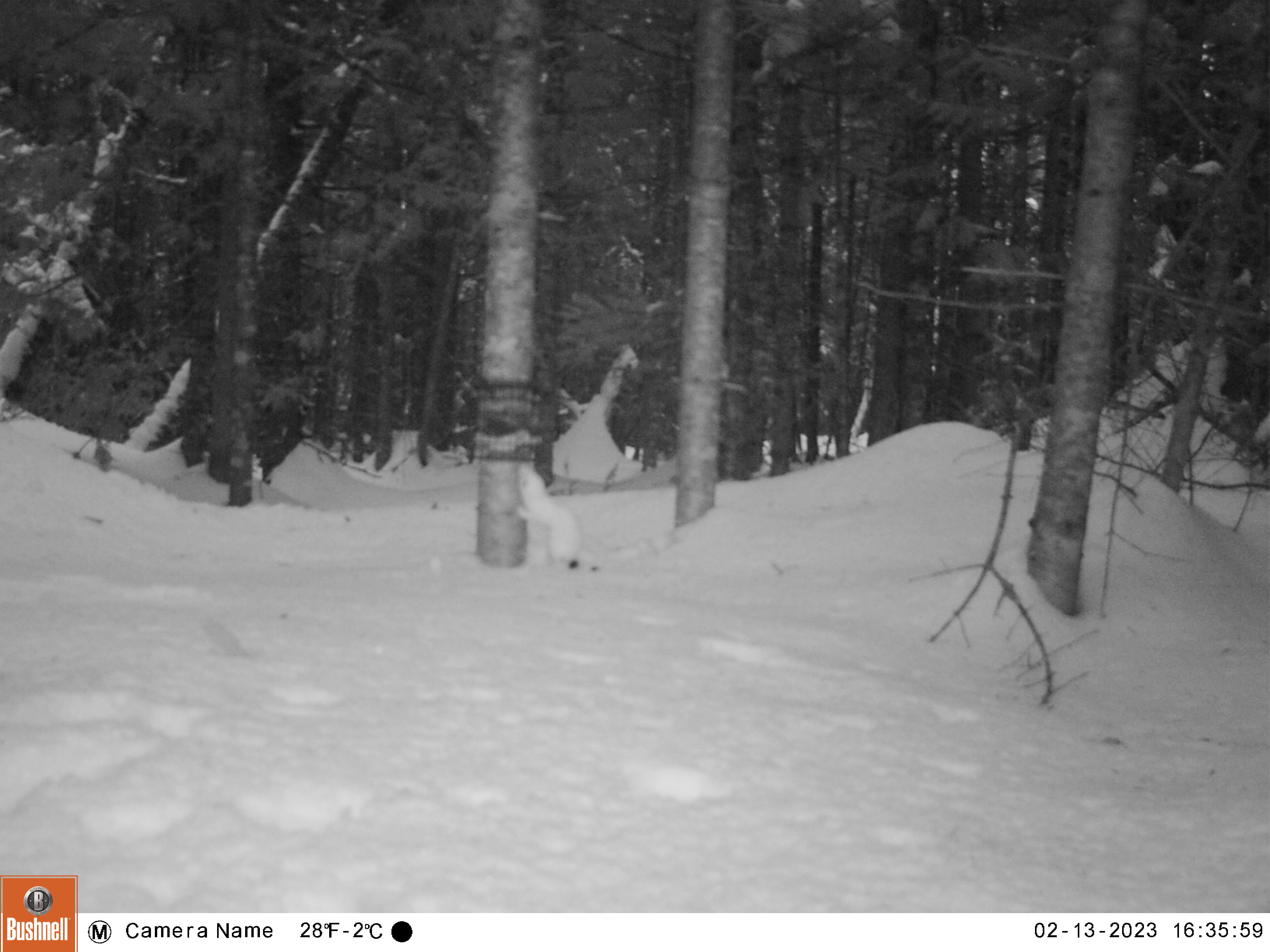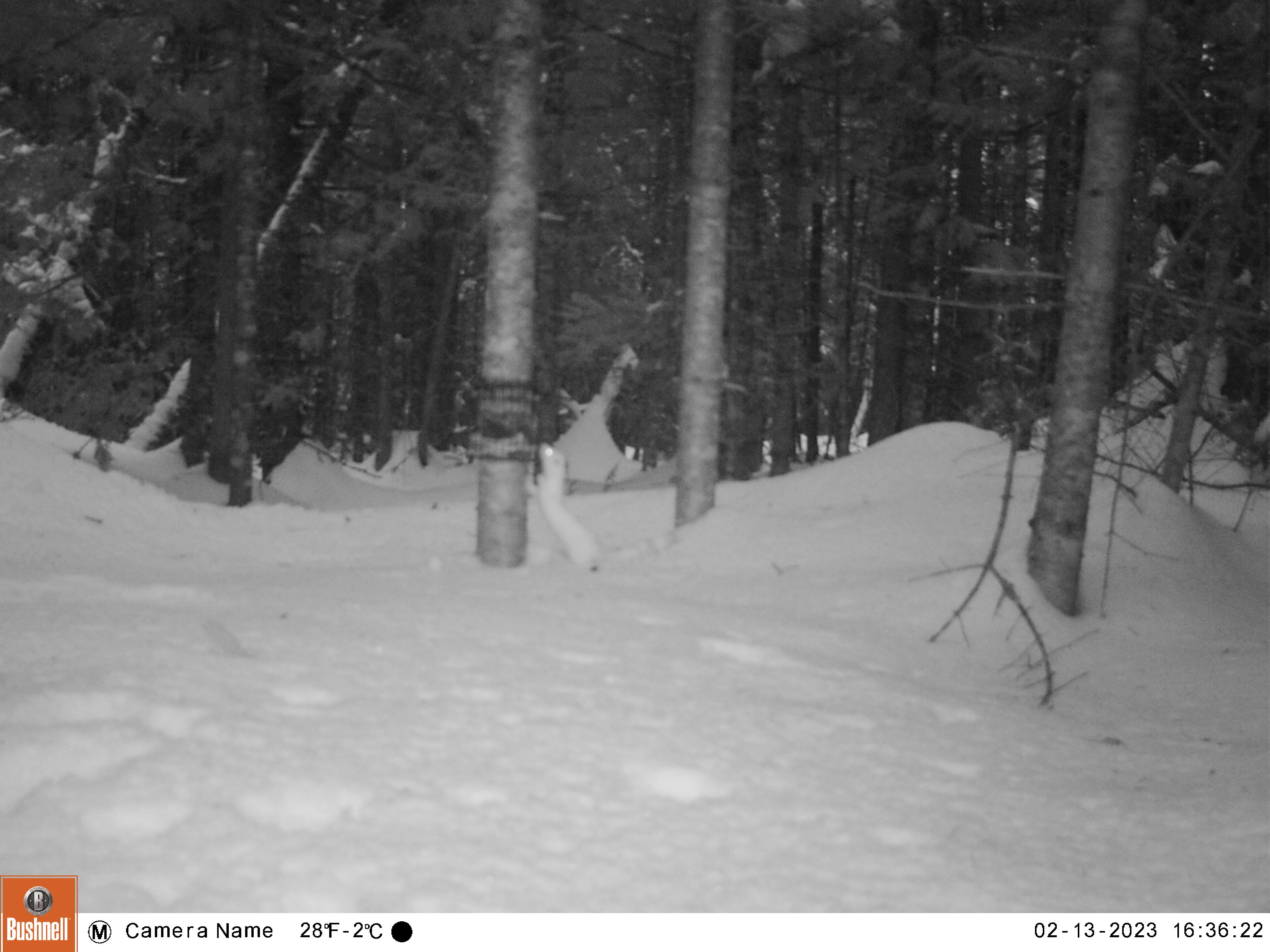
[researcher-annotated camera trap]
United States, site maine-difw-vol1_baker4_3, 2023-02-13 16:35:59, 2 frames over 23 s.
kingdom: Animalia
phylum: Chordata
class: Mammalia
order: Carnivora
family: Mustelidae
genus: Mustela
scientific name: Mustela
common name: weasel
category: weasel sp.